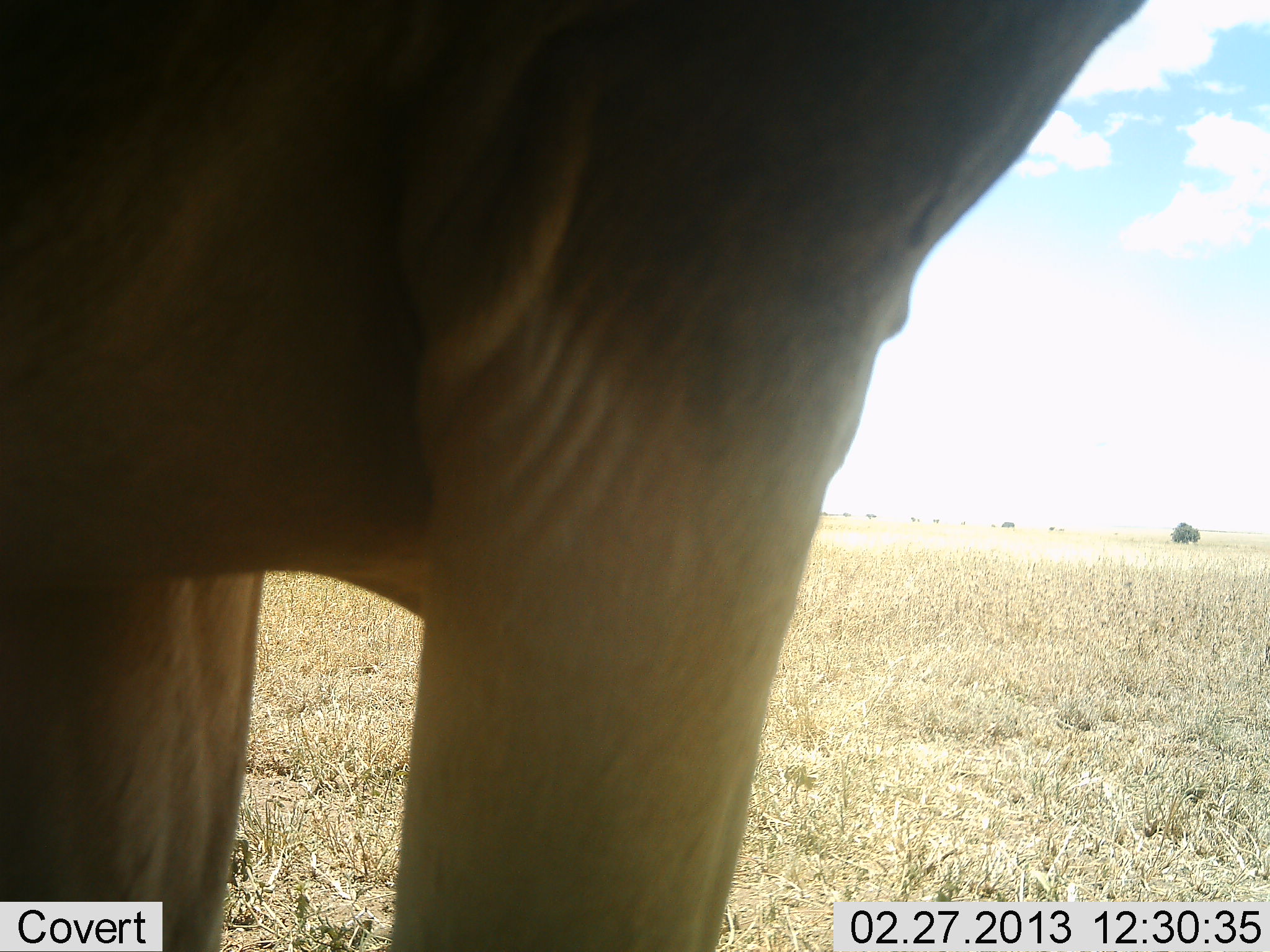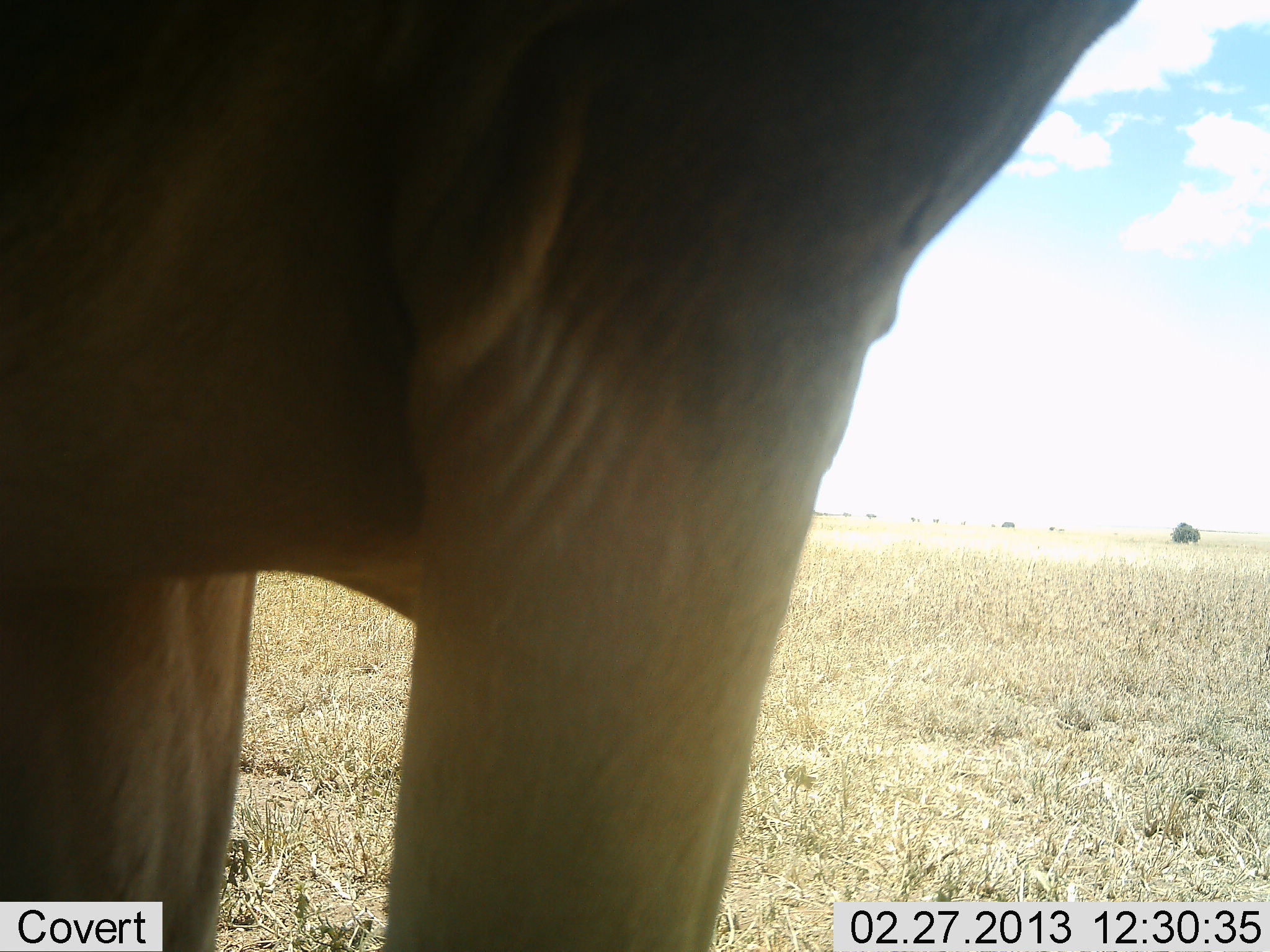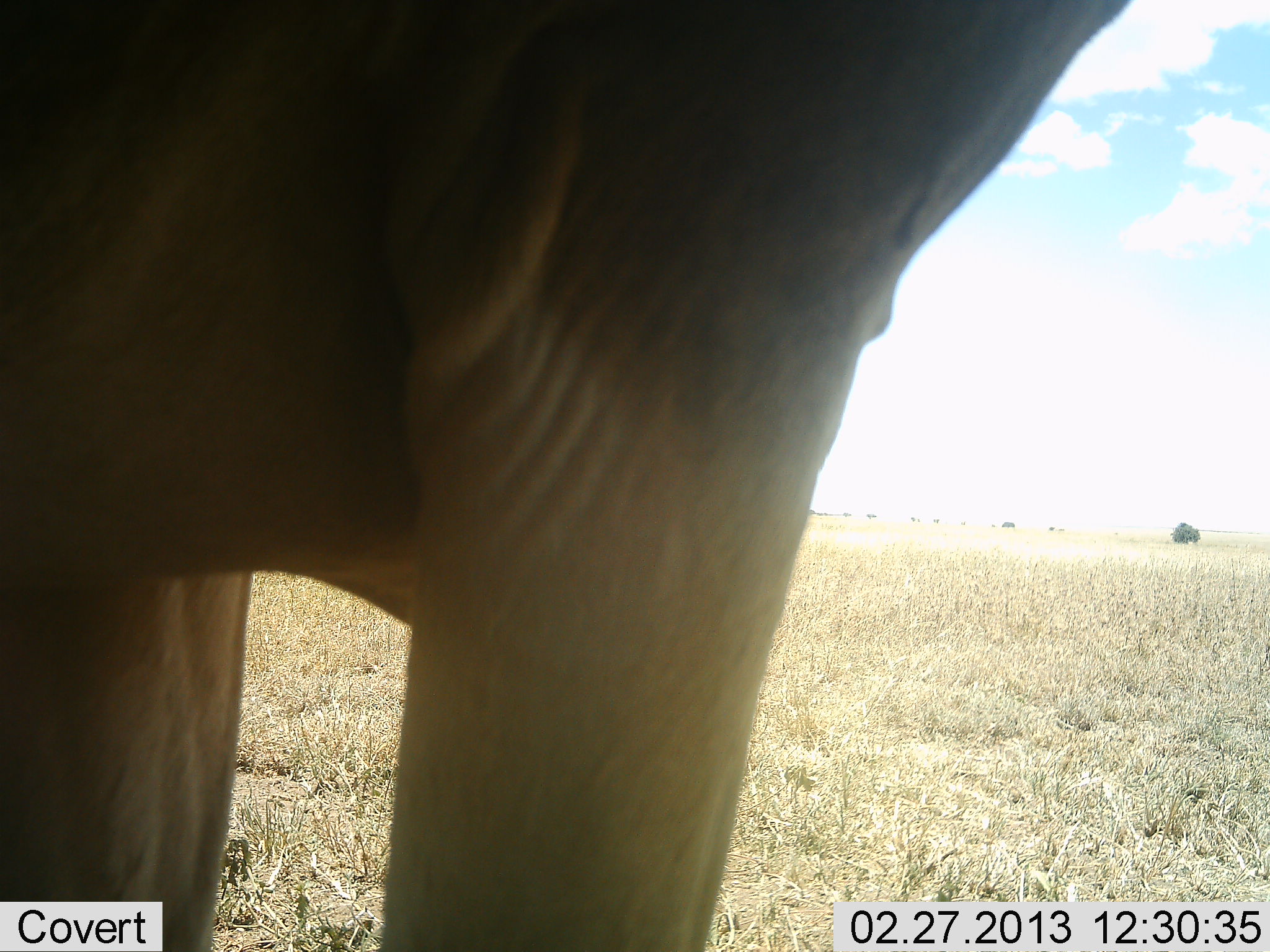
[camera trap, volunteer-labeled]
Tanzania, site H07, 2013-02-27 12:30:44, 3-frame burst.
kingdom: Animalia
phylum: Chordata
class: Mammalia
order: Artiodactyla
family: Bovidae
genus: Tragelaphus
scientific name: Tragelaphus oryx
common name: eland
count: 1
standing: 92%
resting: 0%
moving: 8%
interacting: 0%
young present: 0%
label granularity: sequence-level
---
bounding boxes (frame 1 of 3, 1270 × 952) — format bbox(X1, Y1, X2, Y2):
animal: bbox(0, 0, 1269, 951)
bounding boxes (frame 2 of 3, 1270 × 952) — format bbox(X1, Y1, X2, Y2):
animal: bbox(0, 0, 1143, 951)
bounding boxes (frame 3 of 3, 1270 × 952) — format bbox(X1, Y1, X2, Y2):
animal: bbox(0, 0, 1130, 951)